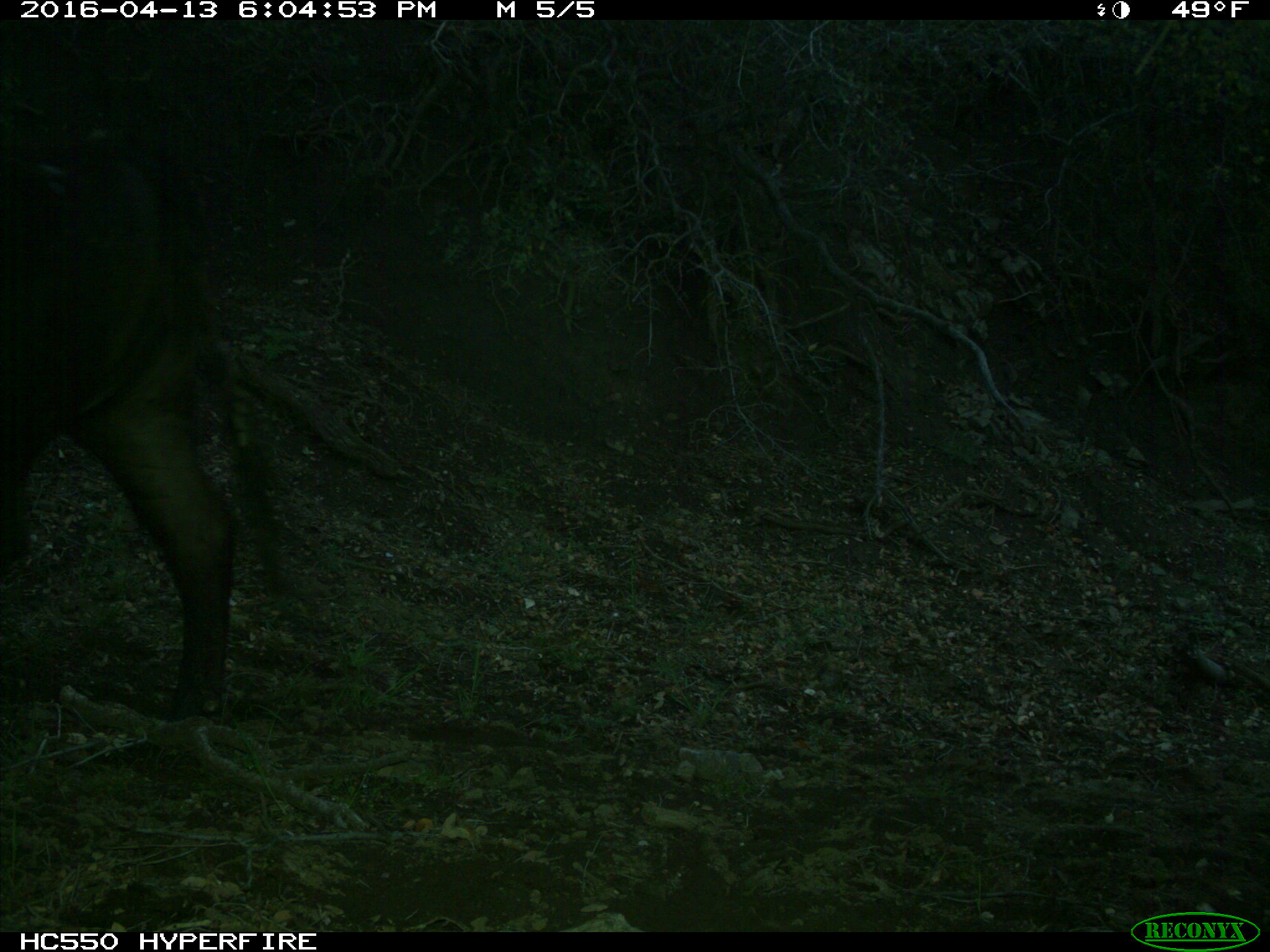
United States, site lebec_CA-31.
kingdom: Animalia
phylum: Chordata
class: Mammalia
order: Artiodactyla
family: Bovidae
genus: Bos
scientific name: Bos taurus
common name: domestic cow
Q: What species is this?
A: Bos taurus (domestic cow).